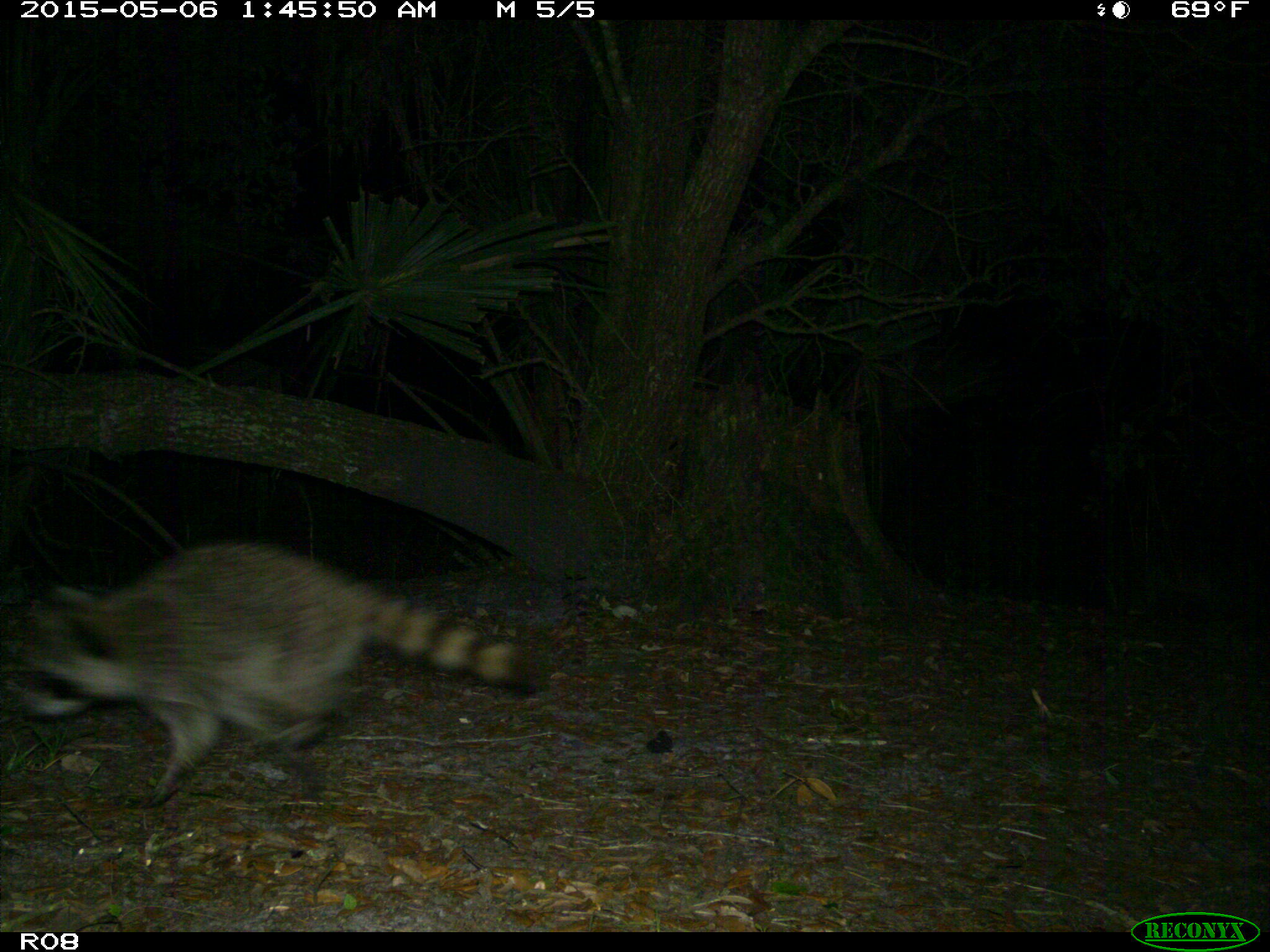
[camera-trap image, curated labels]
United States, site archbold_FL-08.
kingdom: Animalia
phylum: Chordata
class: Mammalia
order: Carnivora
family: Procyonidae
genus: Procyon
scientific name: Procyon lotor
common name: common raccoon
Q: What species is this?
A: Procyon lotor (common raccoon).